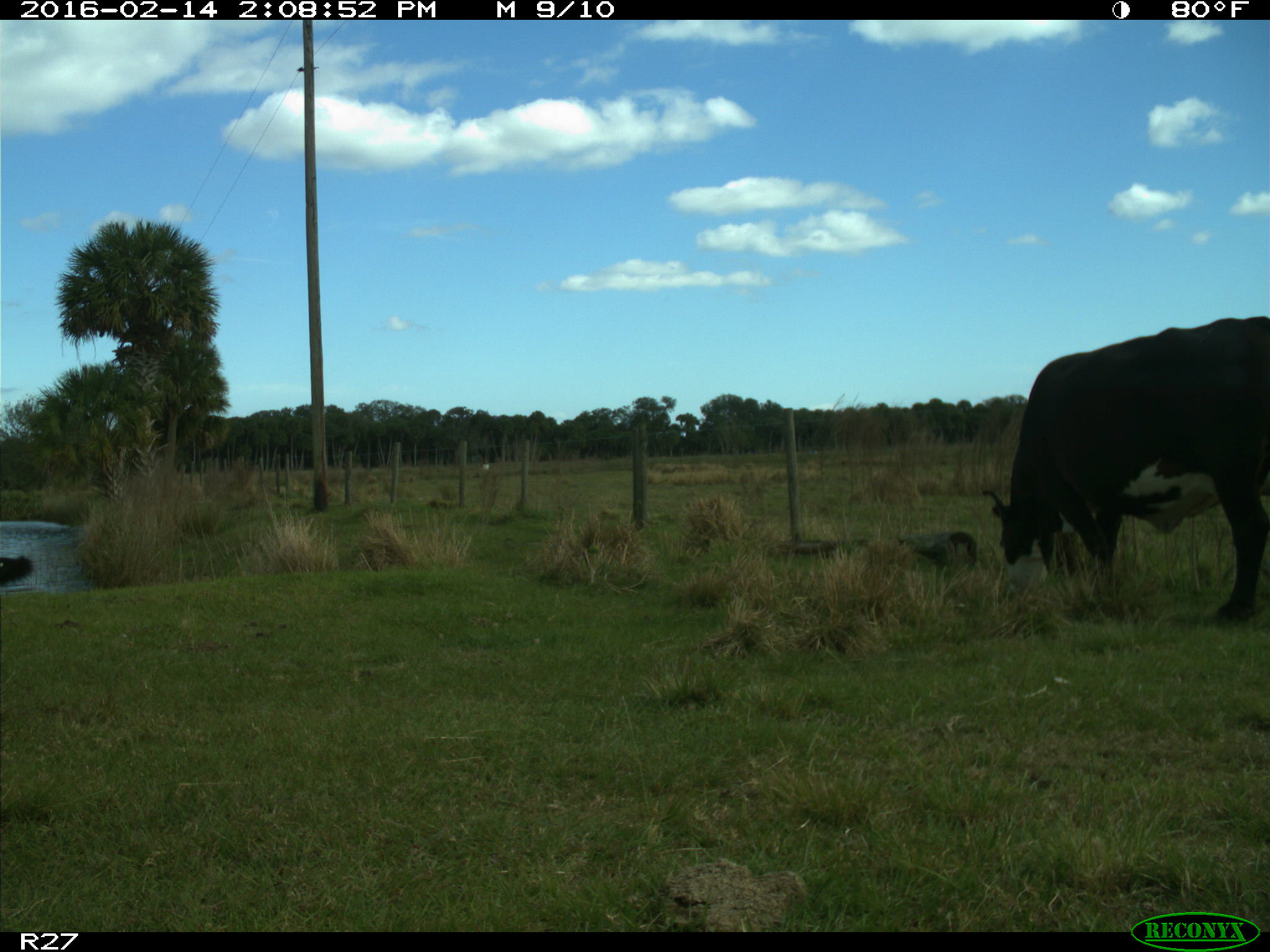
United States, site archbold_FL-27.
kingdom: Animalia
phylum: Chordata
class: Mammalia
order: Artiodactyla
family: Bovidae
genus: Bos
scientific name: Bos taurus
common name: domestic cow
Bos taurus (domestic cow).